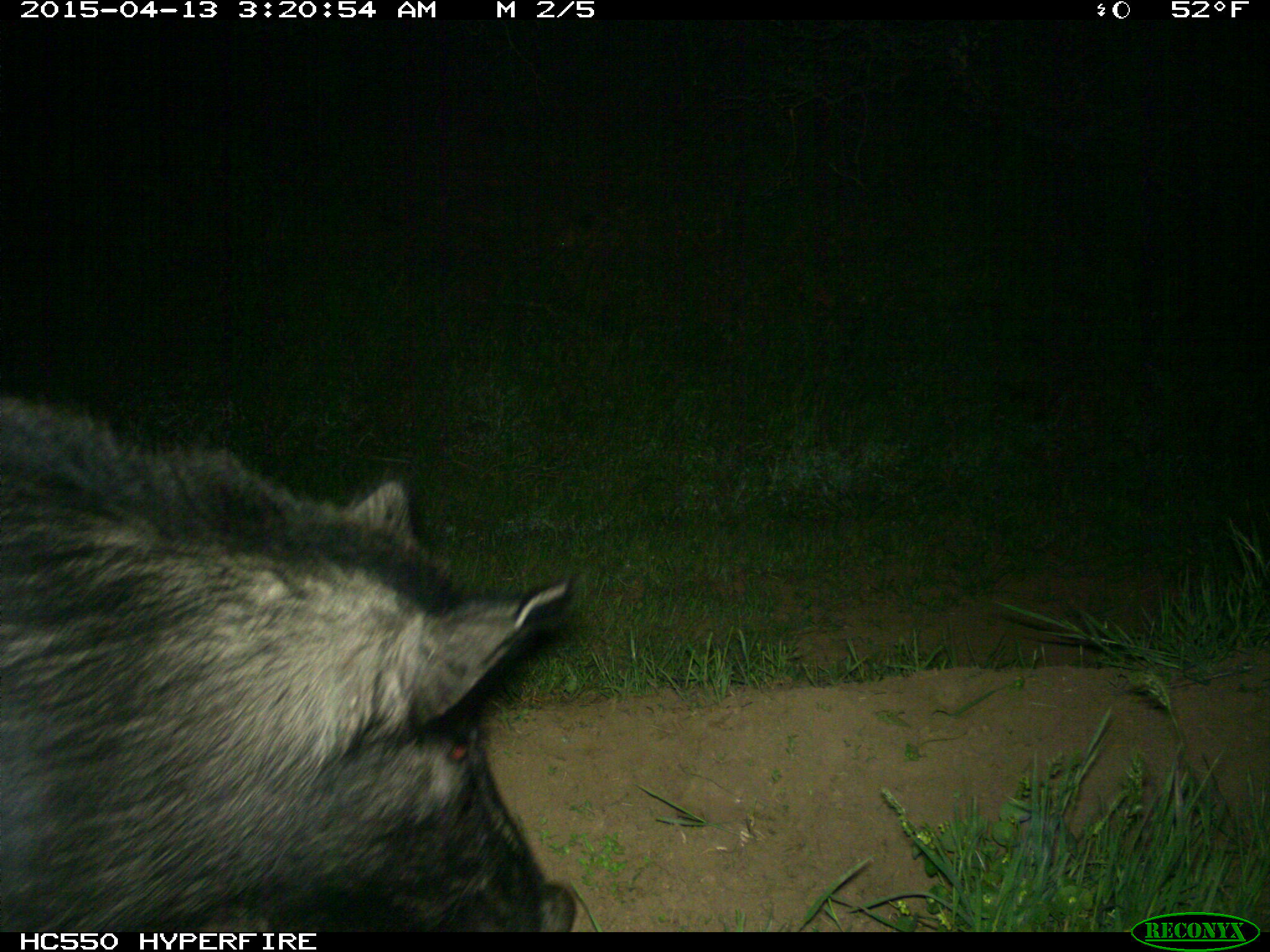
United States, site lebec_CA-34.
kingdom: Animalia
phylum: Chordata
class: Mammalia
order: Artiodactyla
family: Suidae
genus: Sus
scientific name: Sus scrofa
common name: wild boar